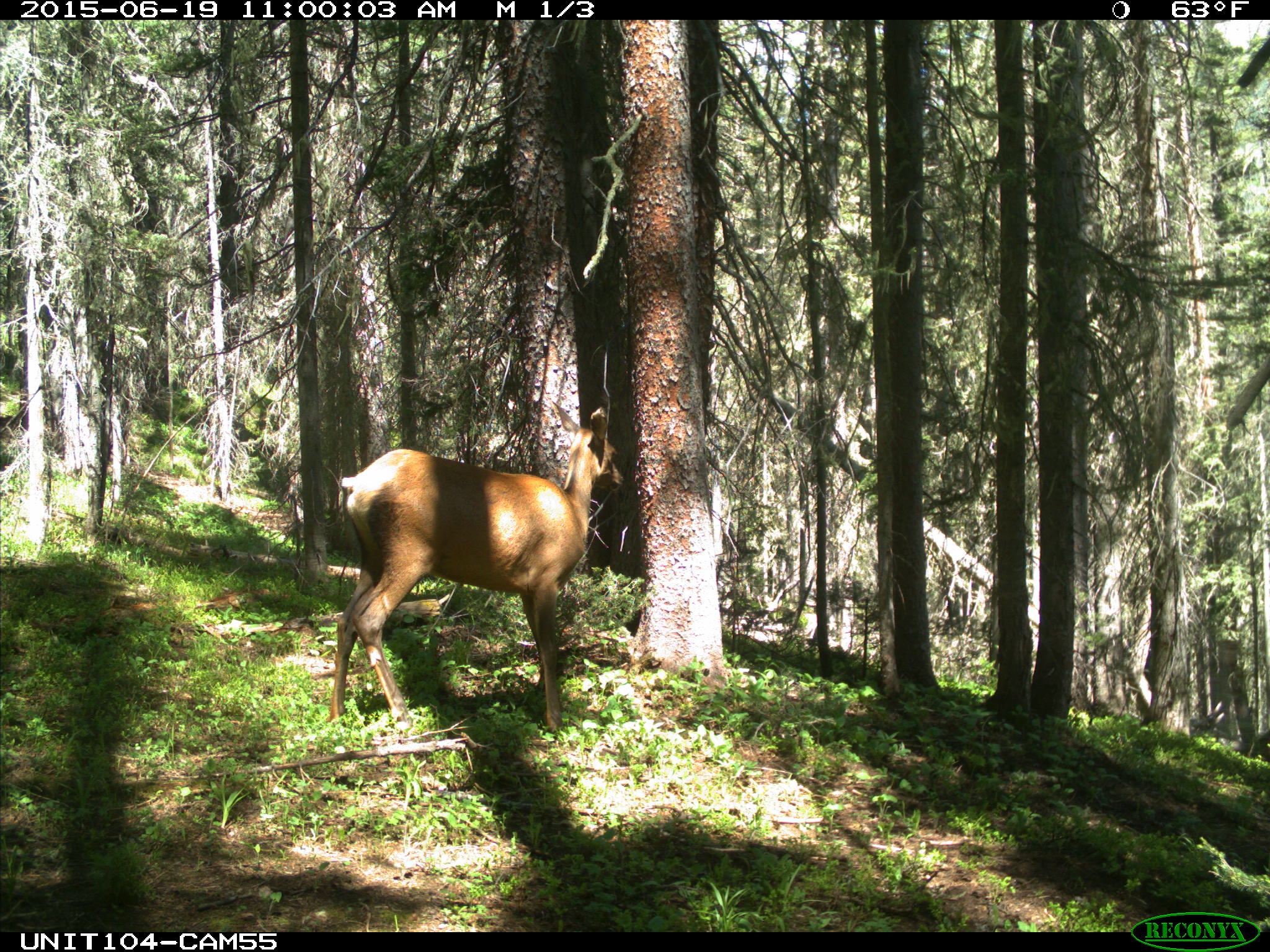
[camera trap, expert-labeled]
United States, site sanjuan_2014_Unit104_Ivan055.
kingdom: Animalia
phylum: Chordata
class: Mammalia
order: Artiodactyla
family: Cervidae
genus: Cervus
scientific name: Cervus elaphus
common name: red deer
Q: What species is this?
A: Cervus elaphus (red deer).